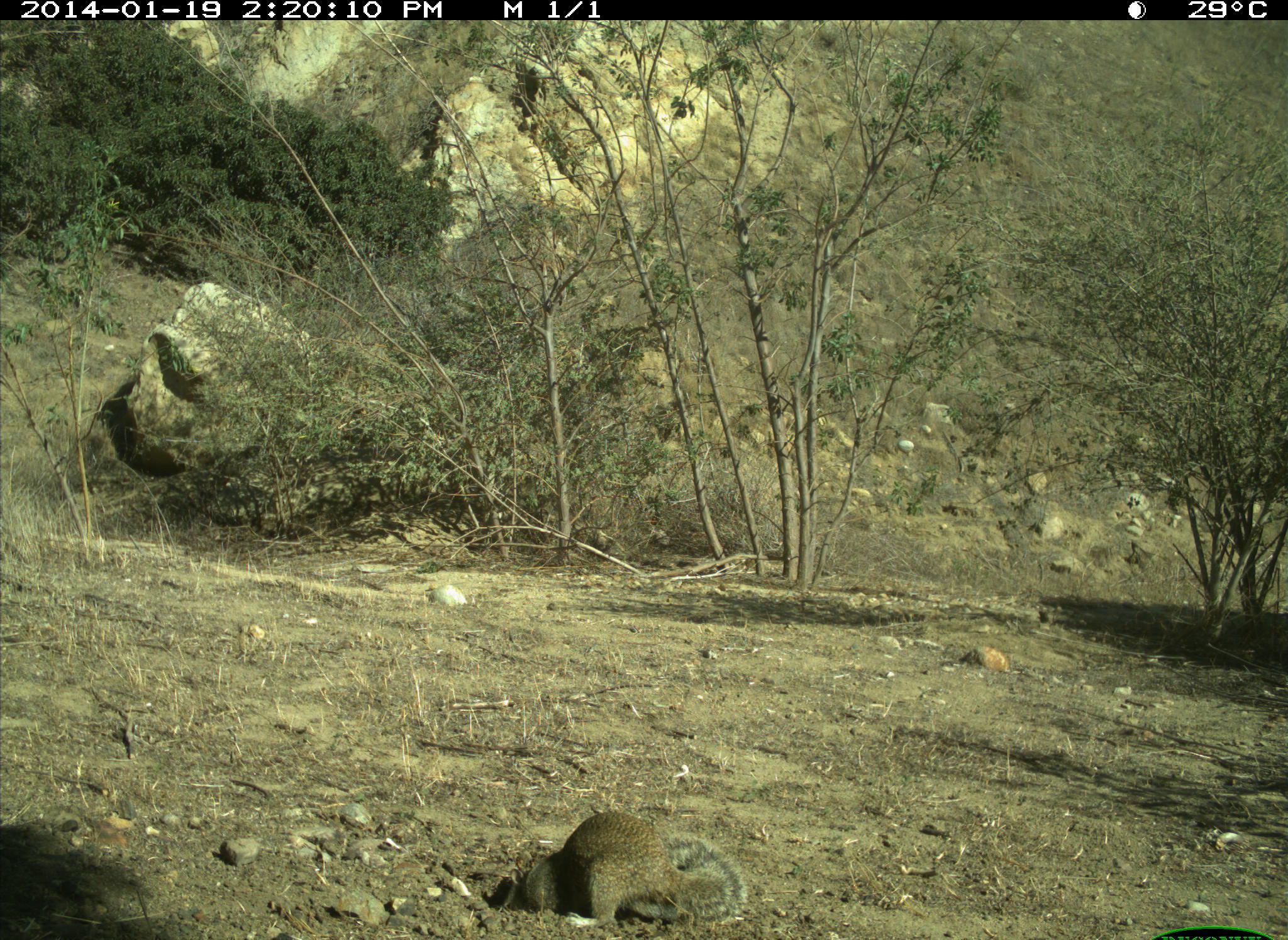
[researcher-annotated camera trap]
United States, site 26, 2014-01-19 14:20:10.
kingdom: Animalia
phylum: Chordata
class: Mammalia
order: Rodentia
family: Sciuridae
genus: Sciurus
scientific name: Sciurus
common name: squirrel